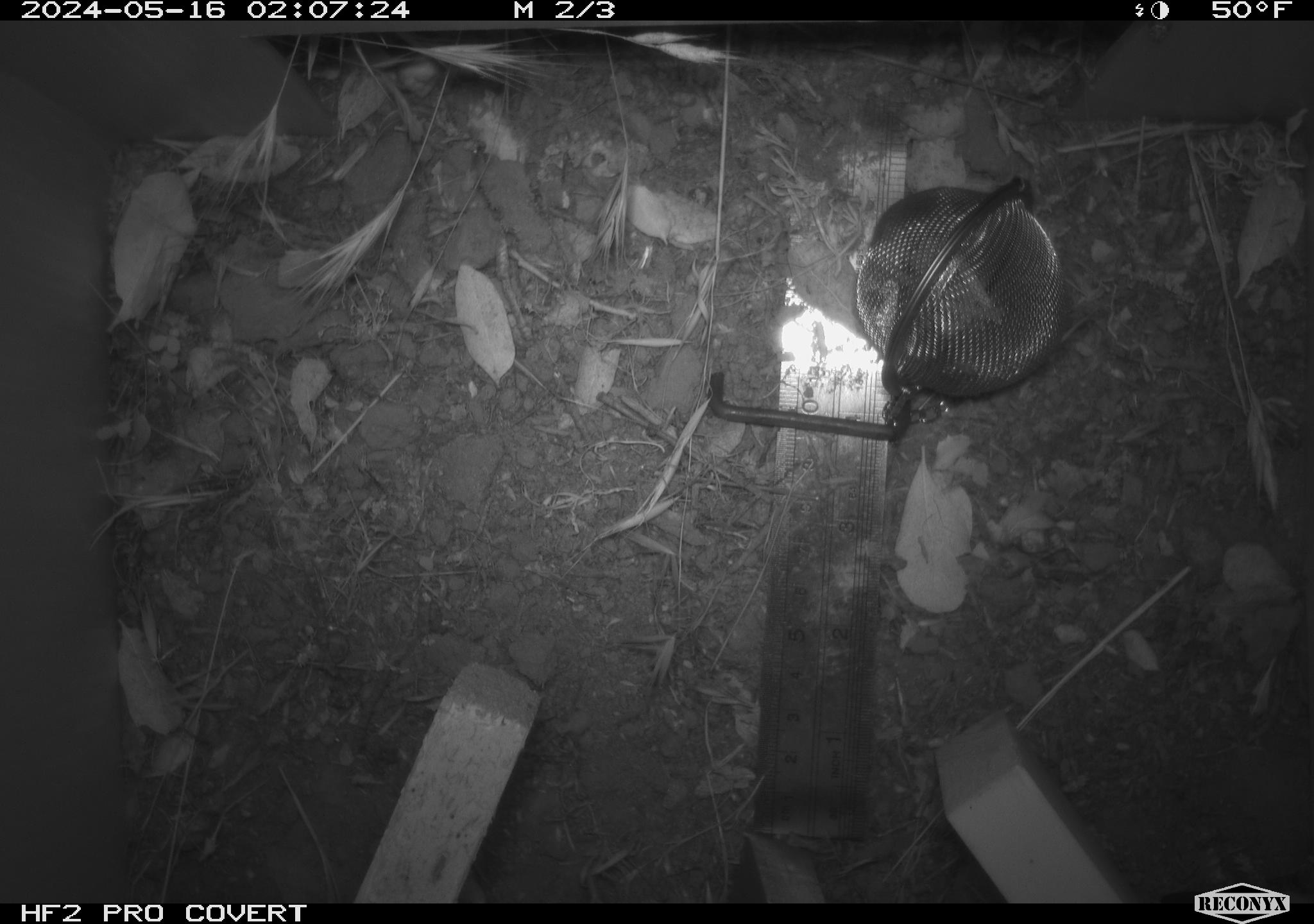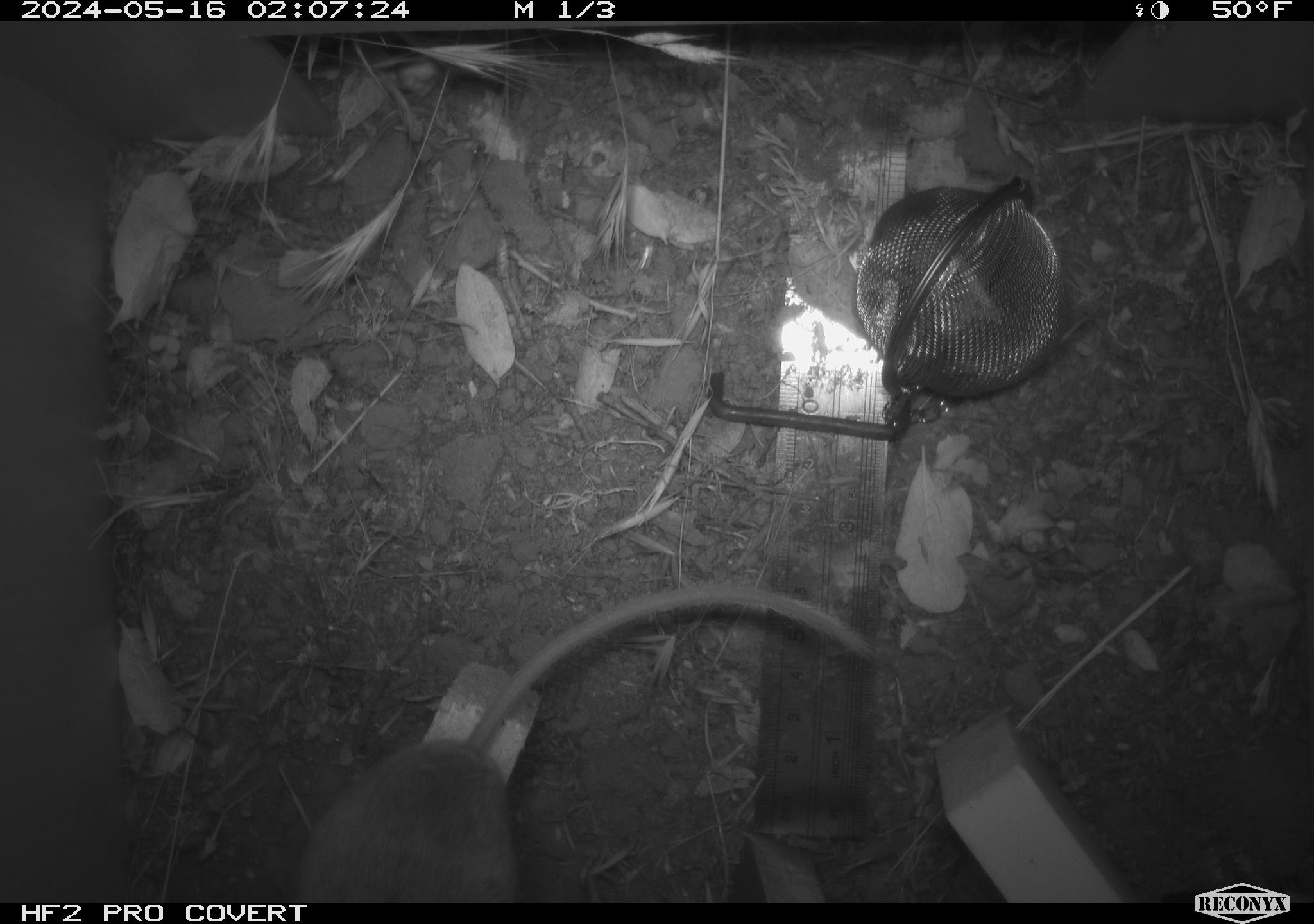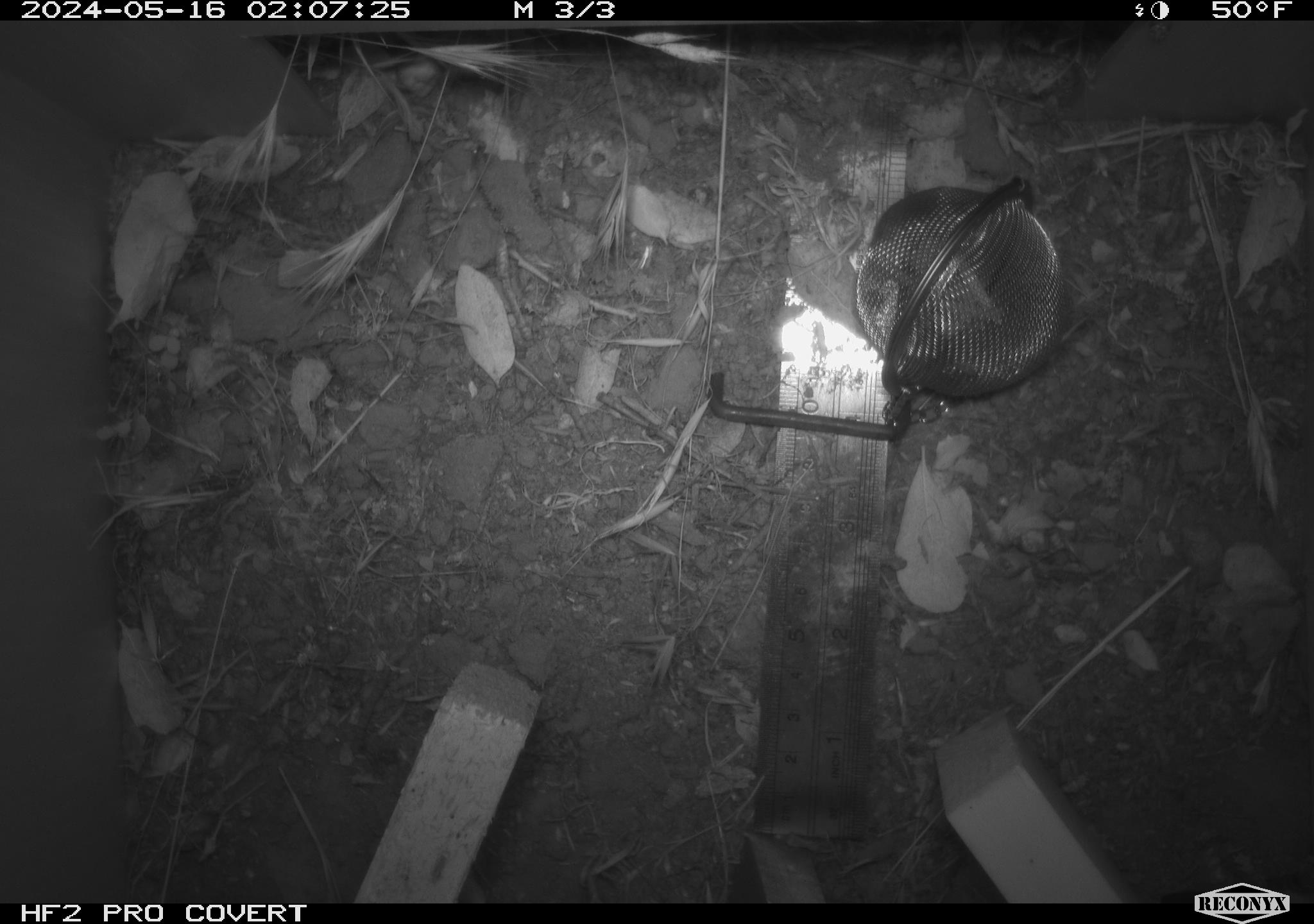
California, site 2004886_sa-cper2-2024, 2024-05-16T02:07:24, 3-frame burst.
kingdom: Animalia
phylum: Chordata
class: Mammalia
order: Rodentia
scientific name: Rodentia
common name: rodent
Rodent (Rodentia).